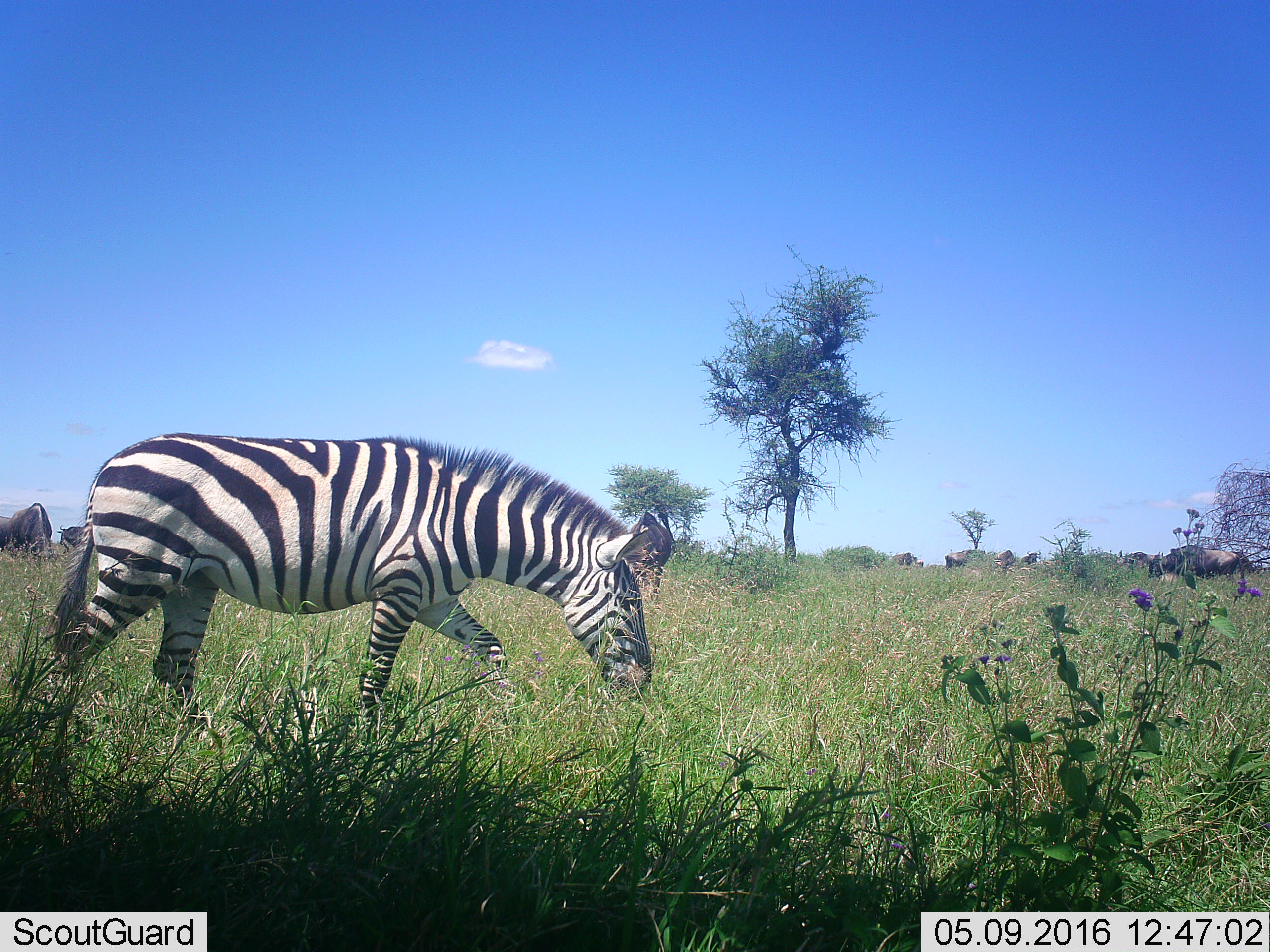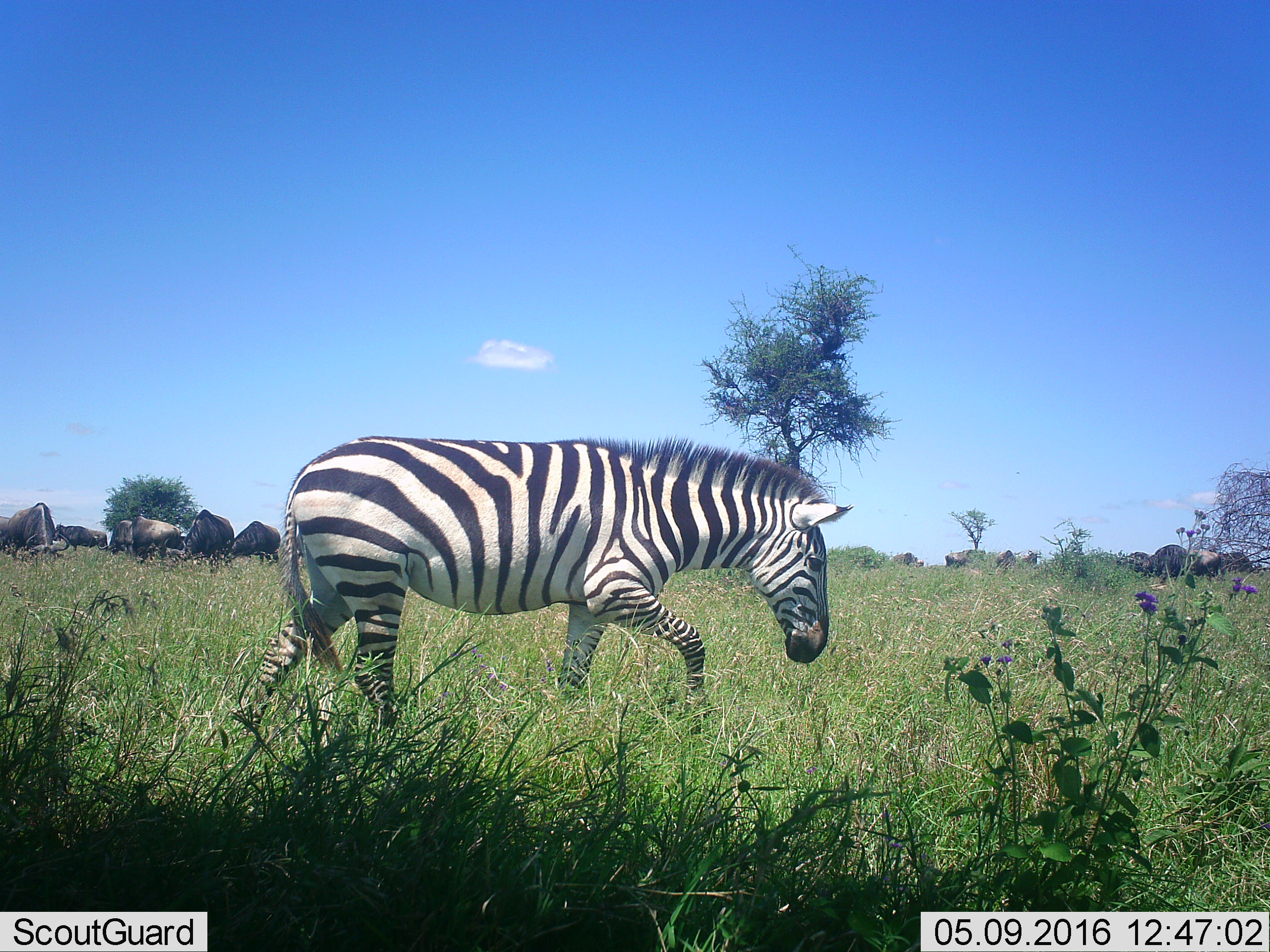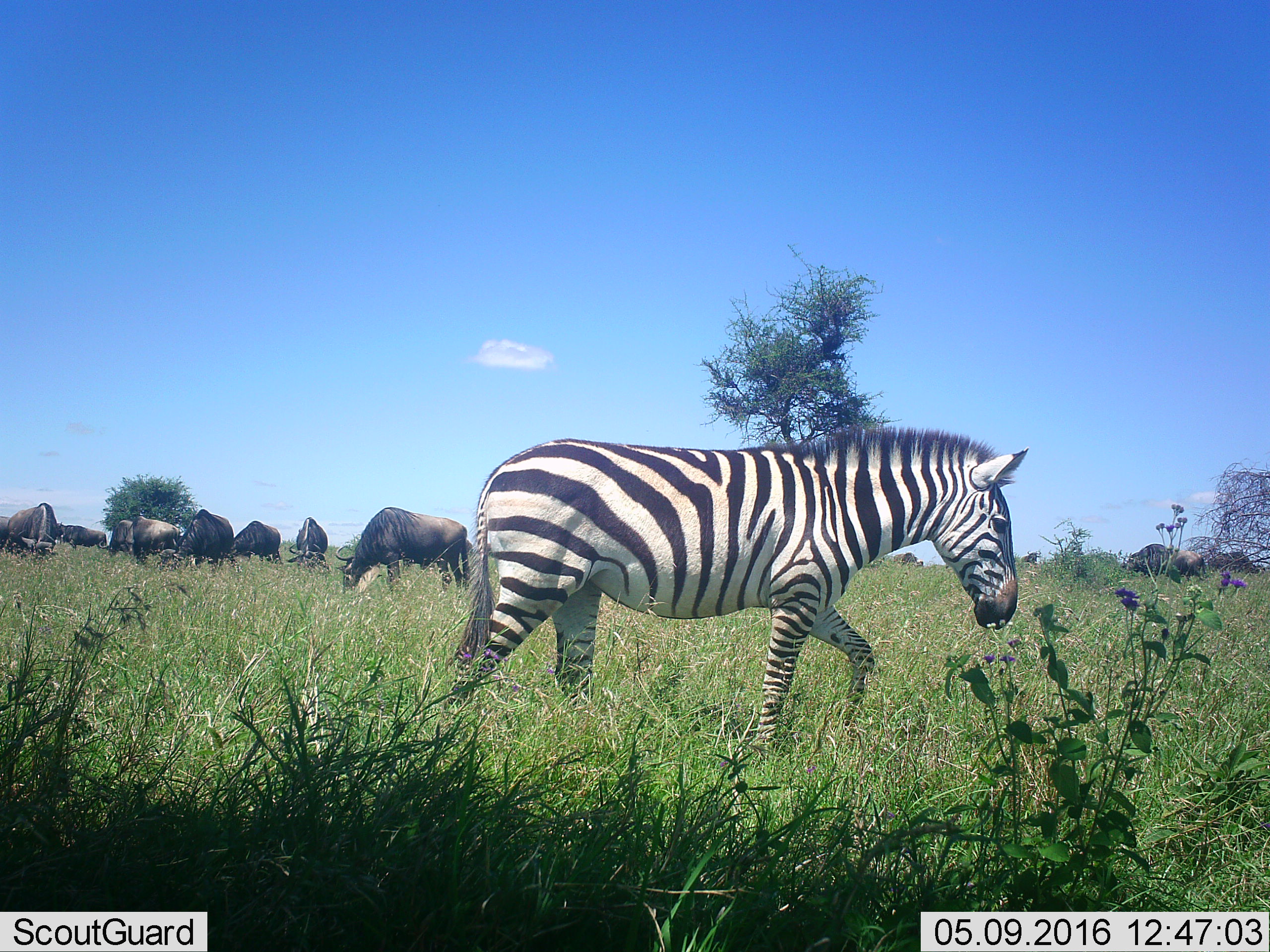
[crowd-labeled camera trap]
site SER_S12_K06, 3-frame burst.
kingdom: Animalia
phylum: Chordata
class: Mammalia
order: Perissodactyla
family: Equidae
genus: Equus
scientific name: Equus quagga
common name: plains zebra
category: zebraplains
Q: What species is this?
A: Zebraplains (plains zebra) (Equus quagga).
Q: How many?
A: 1.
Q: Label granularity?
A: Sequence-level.